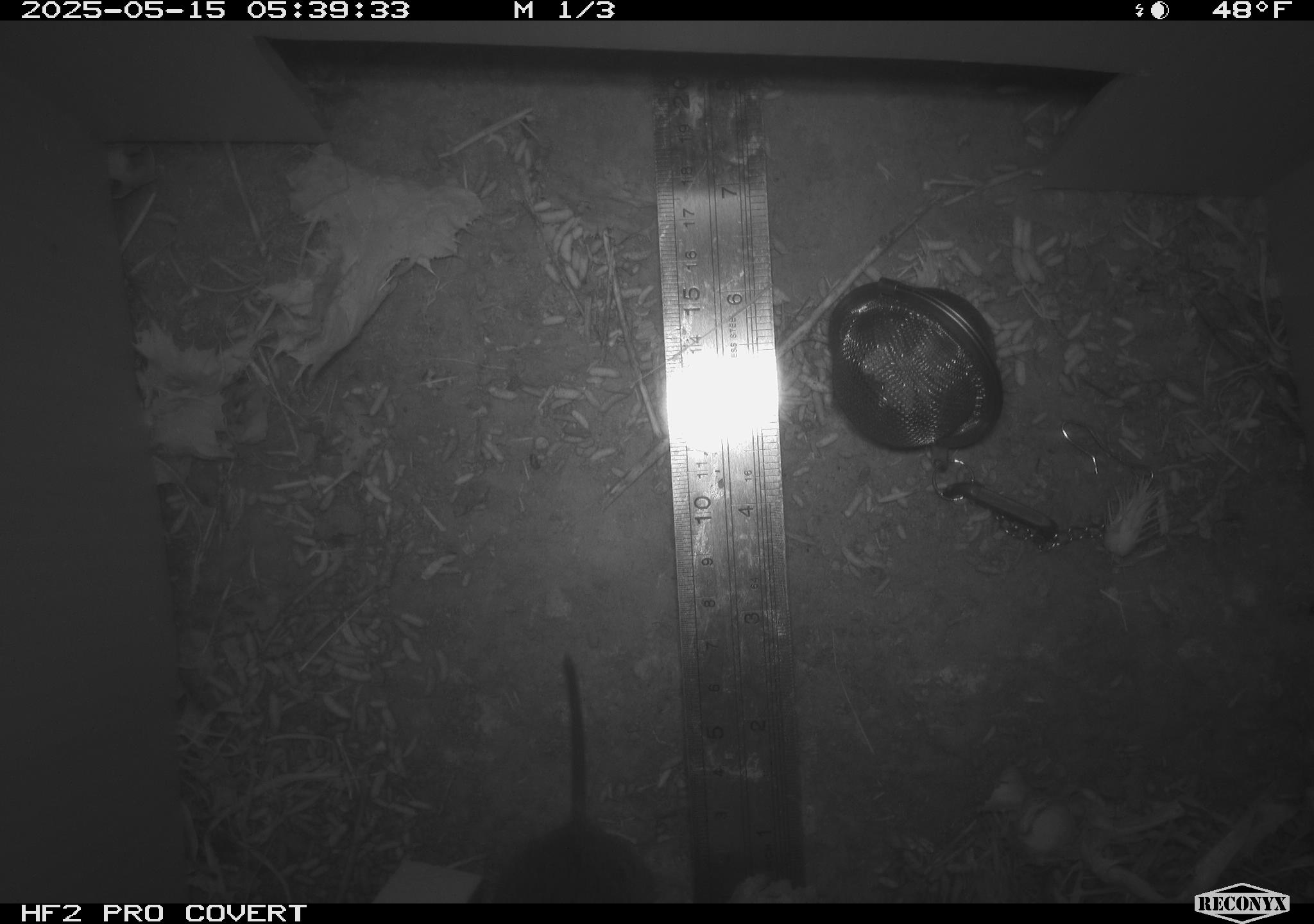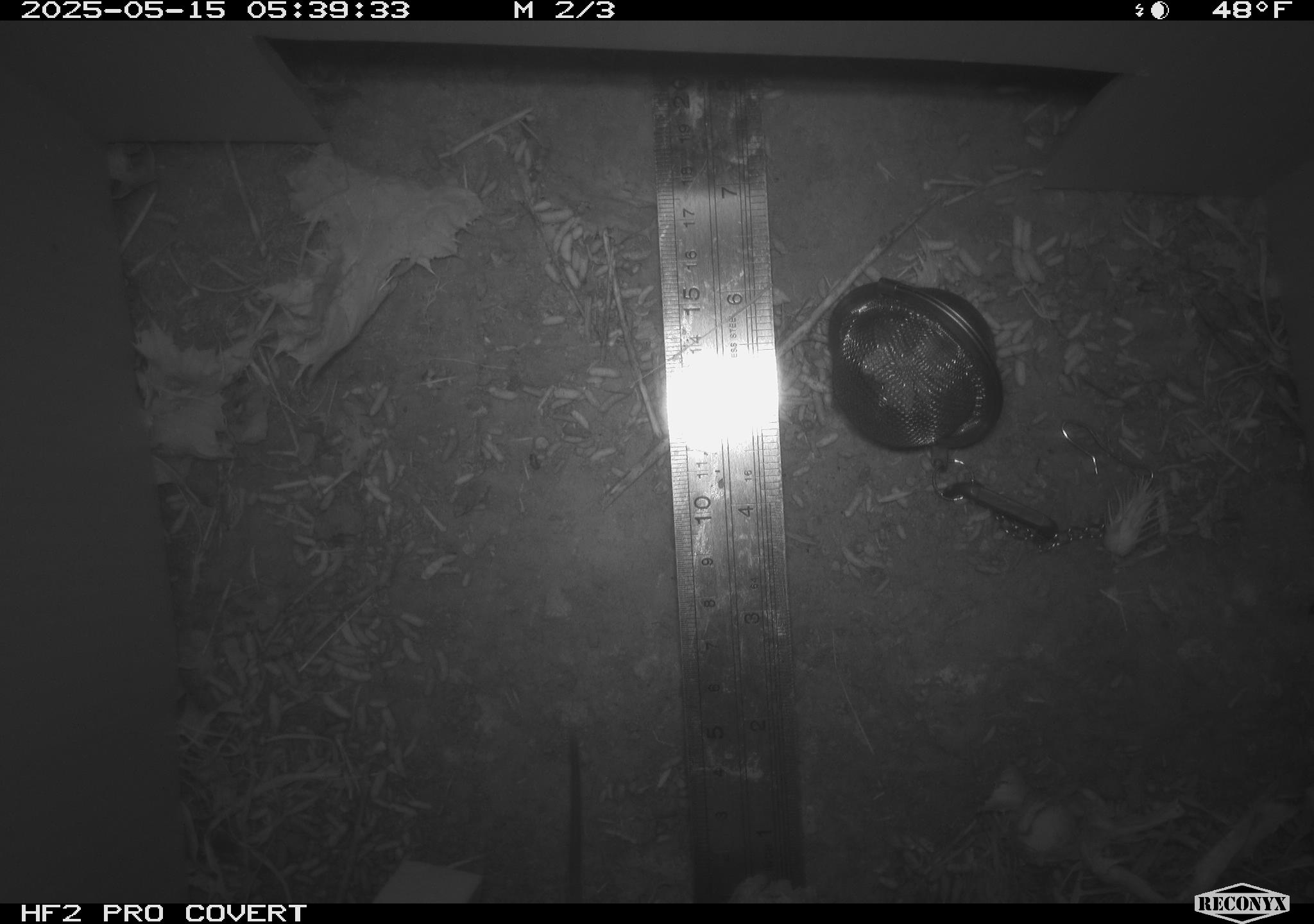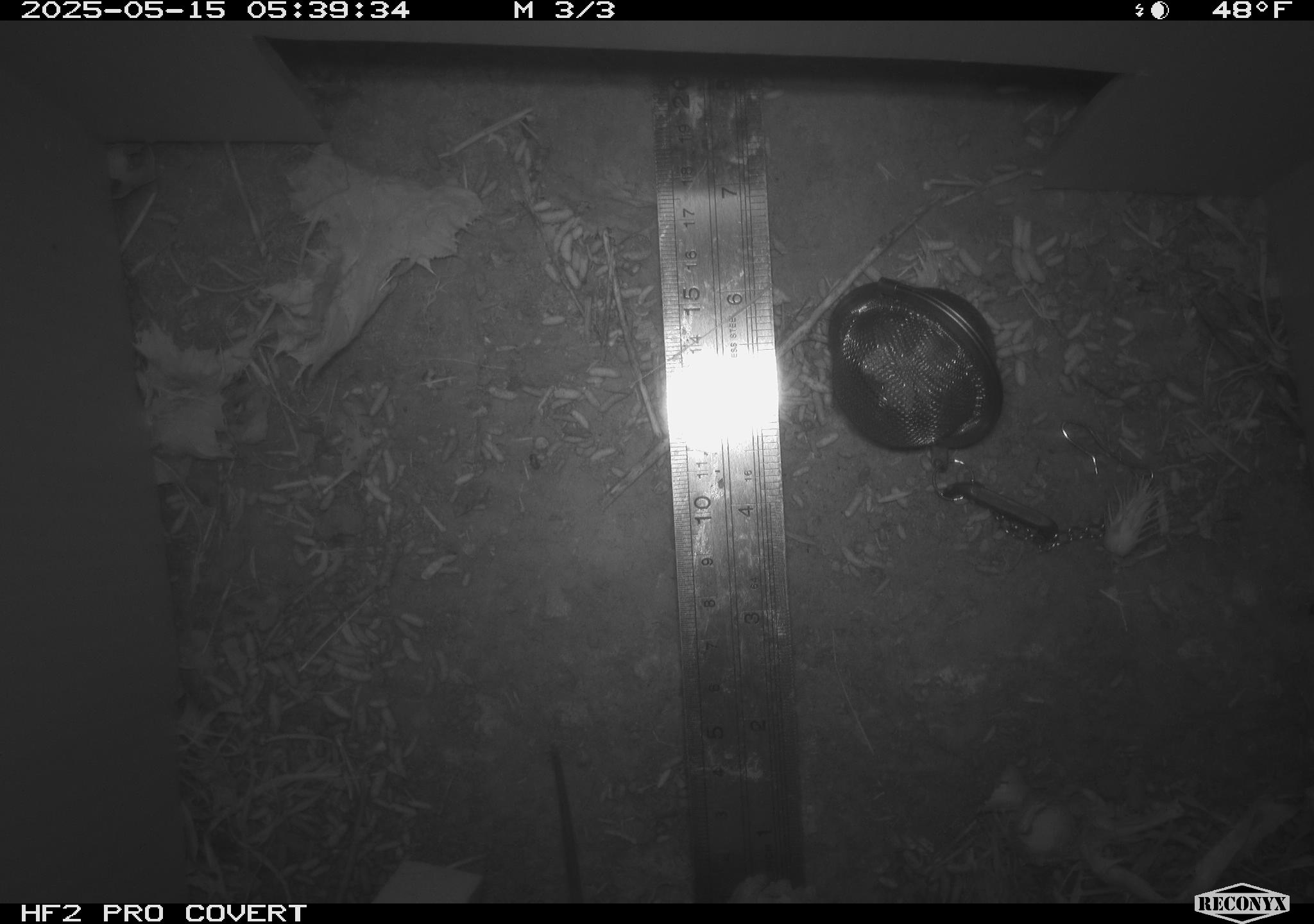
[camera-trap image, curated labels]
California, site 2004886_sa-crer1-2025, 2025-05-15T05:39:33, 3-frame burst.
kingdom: Animalia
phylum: Chordata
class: Mammalia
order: Rodentia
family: Cricetidae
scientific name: Arvicolinae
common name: voles, lemmings, and muskrats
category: arvicolinae subfamily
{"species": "arvicolinae subfamily (voles, lemmings, and muskrats) (Arvicolinae)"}